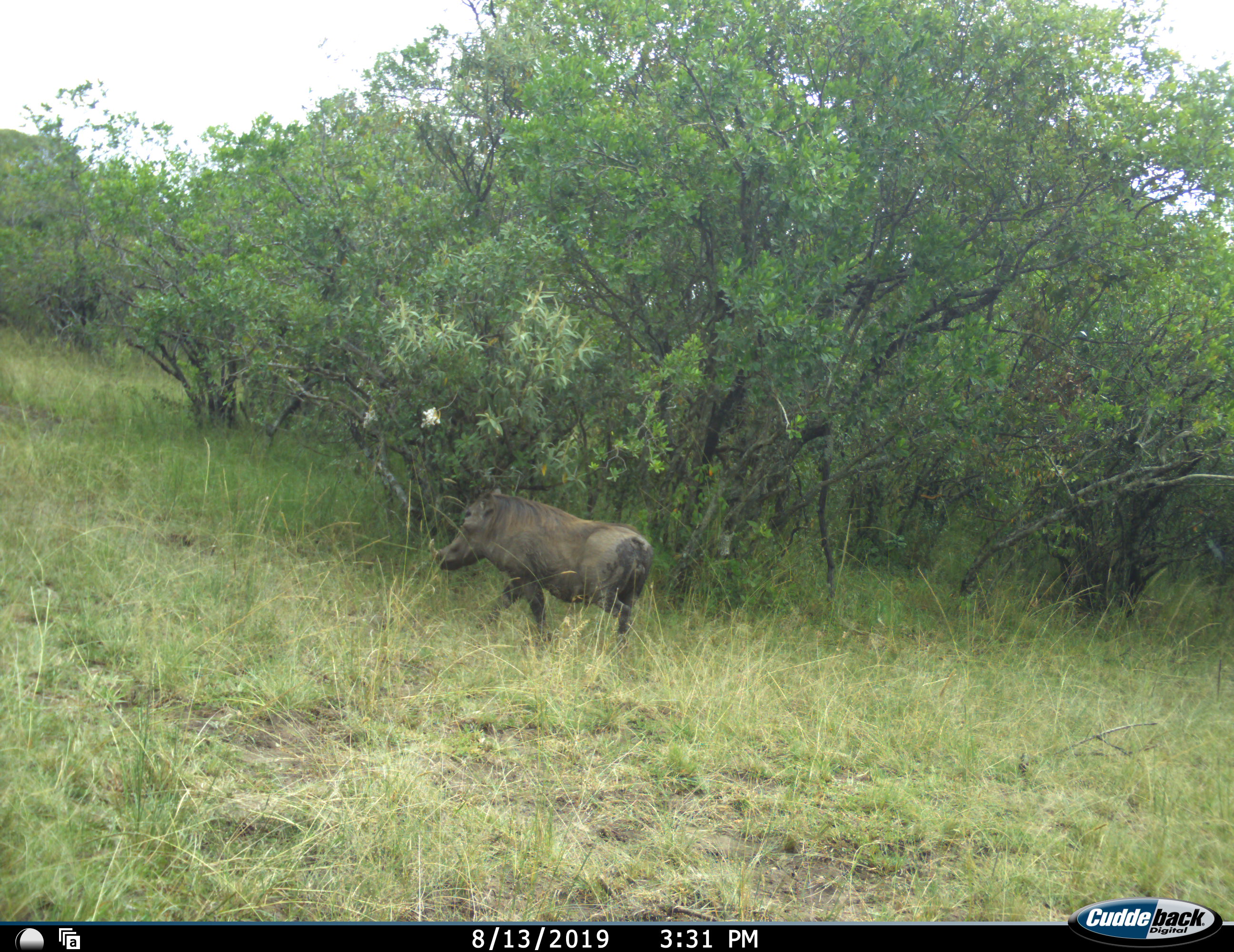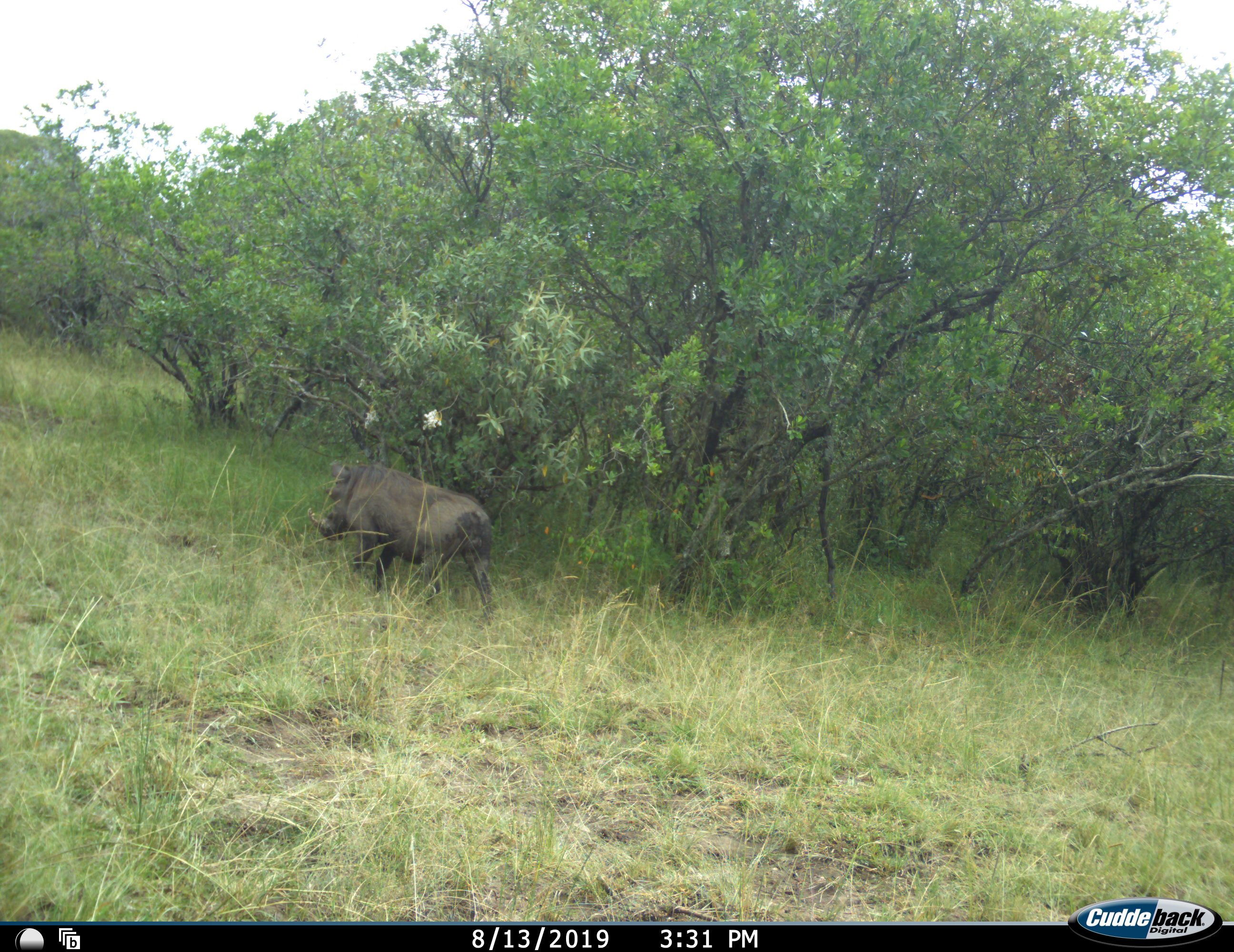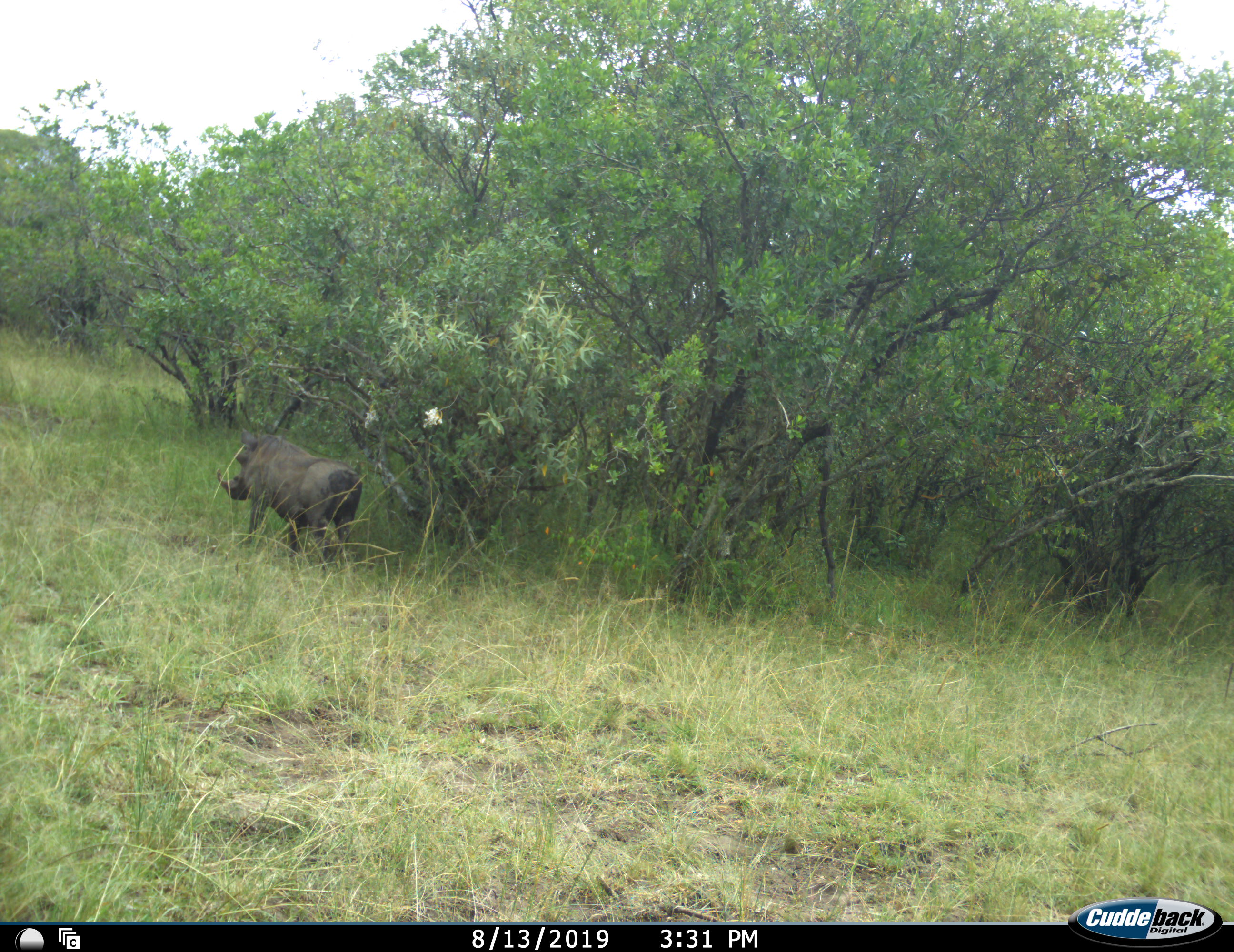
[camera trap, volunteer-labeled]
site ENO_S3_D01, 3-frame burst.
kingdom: Animalia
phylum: Chordata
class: Mammalia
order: Artiodactyla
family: Suidae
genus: Phacochoerus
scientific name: Phacochoerus africanus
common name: warthog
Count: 1.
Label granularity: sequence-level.